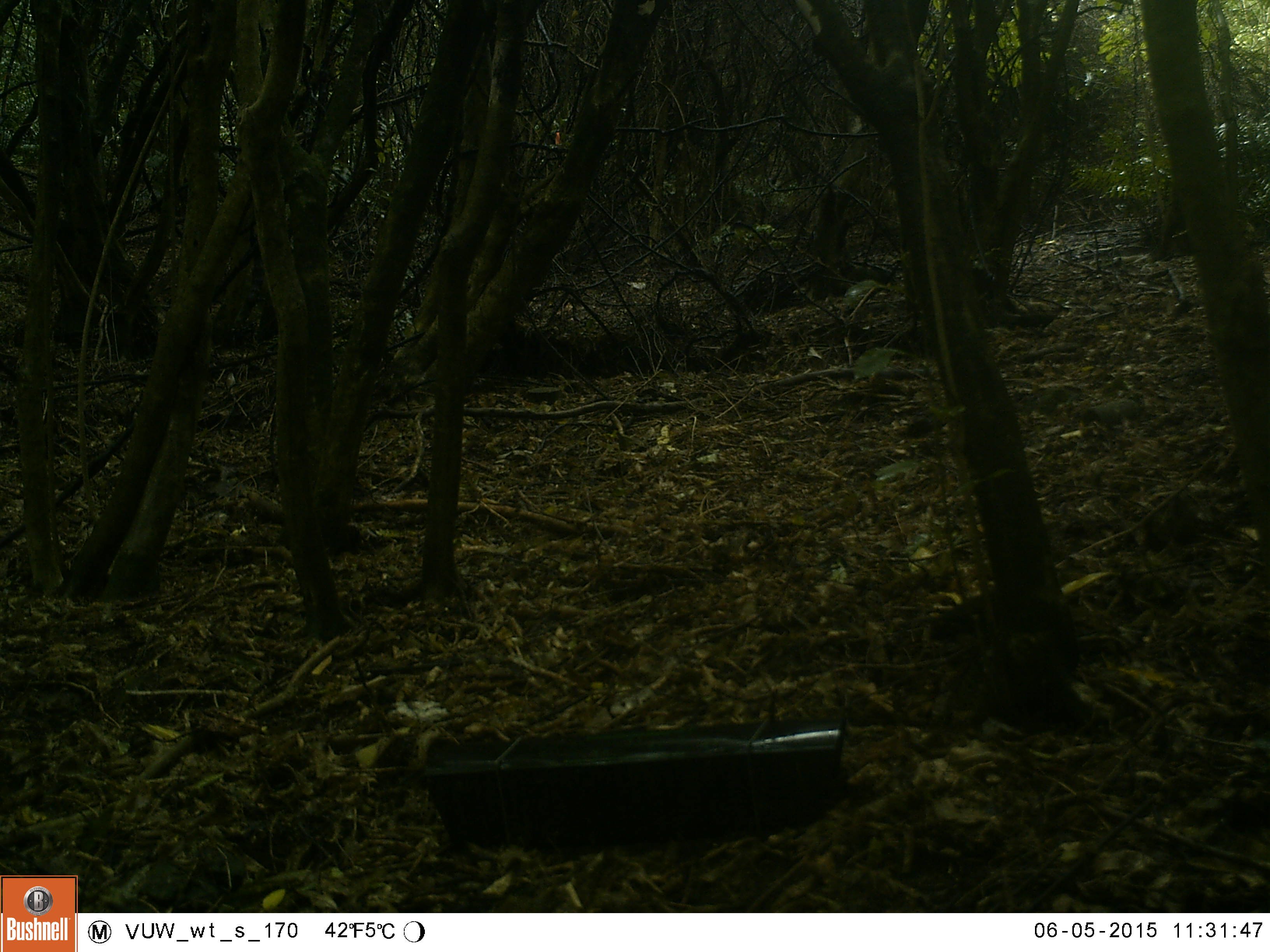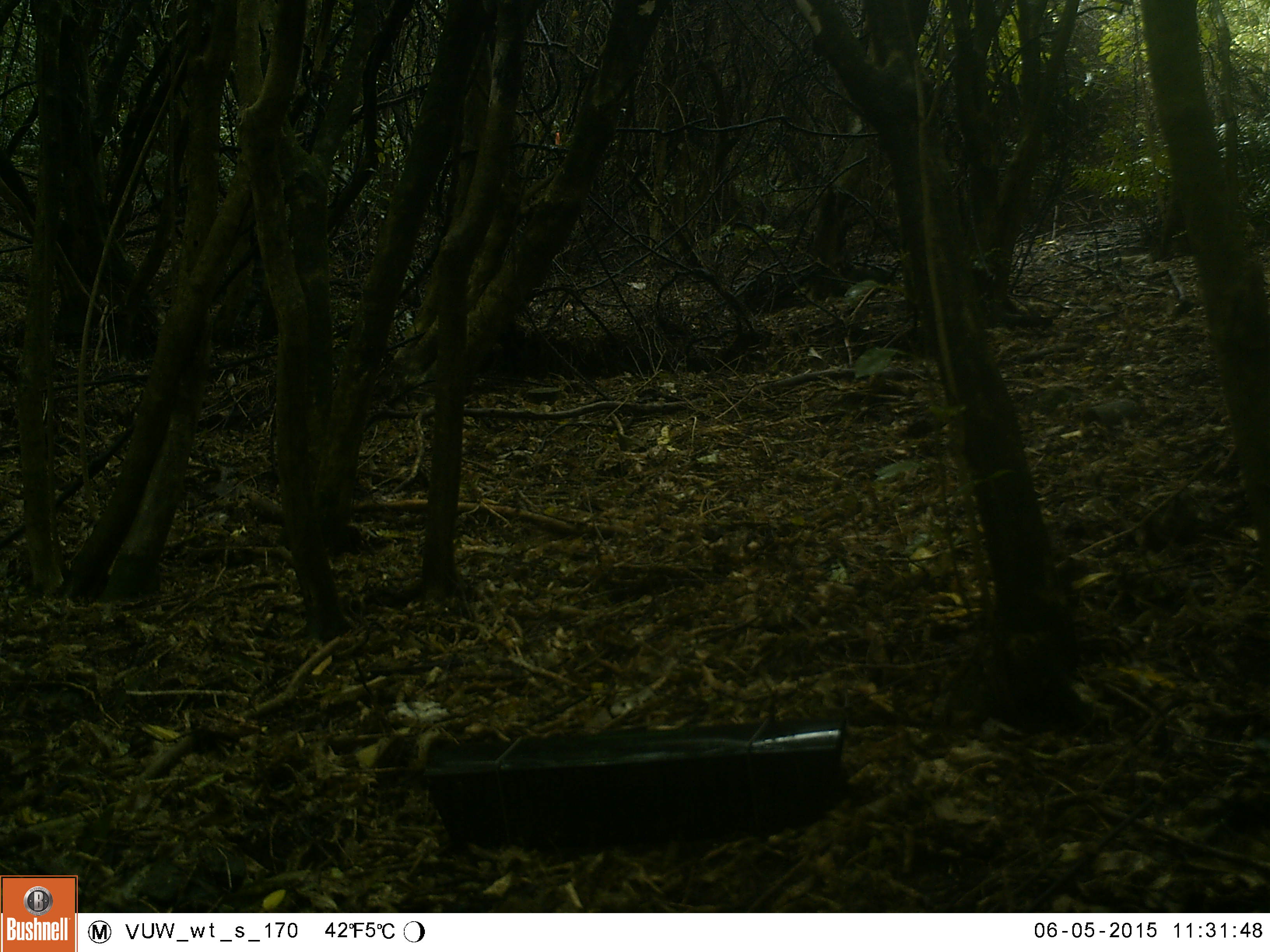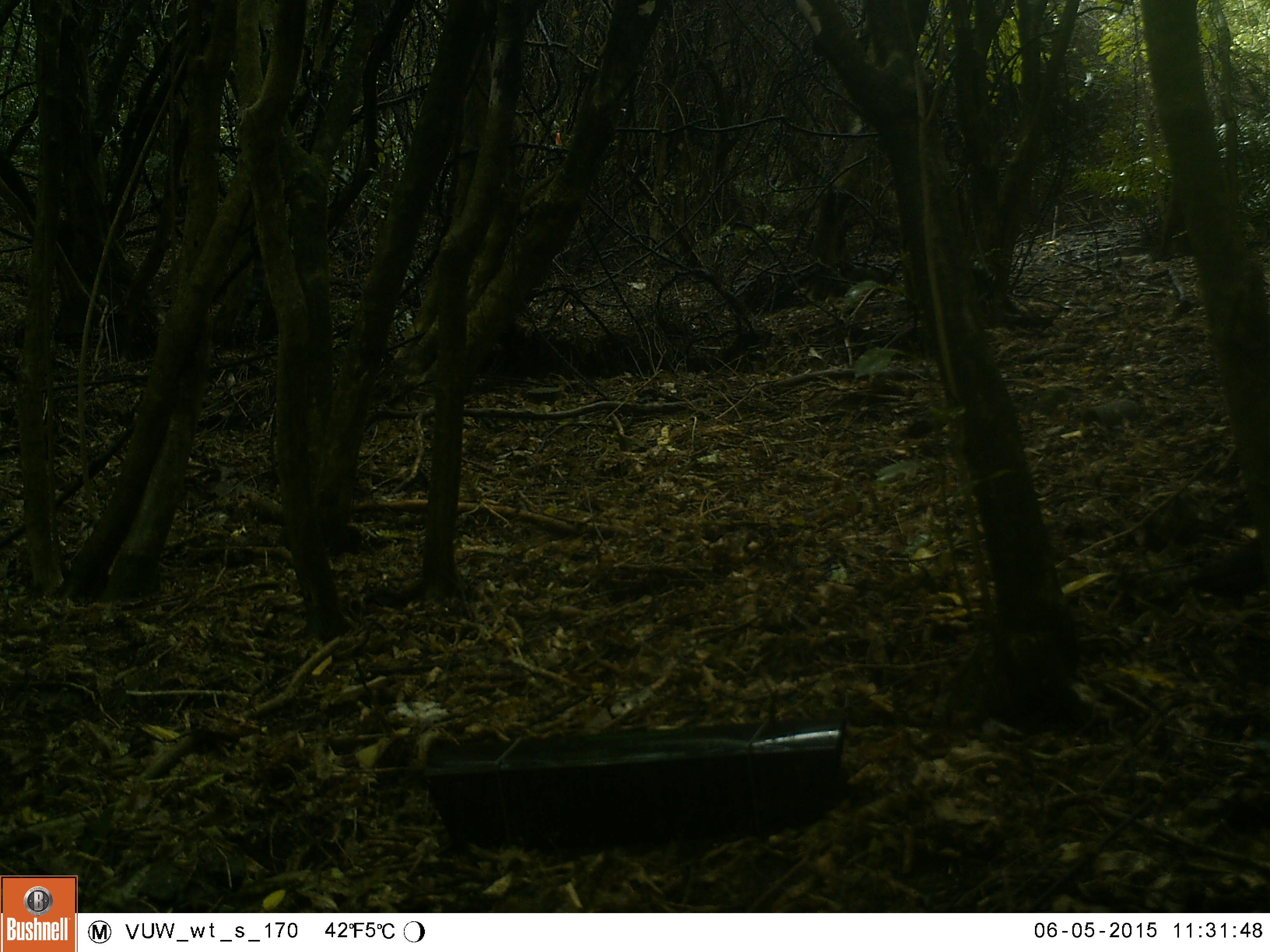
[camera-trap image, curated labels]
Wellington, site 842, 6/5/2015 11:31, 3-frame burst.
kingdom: Animalia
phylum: Chordata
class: Aves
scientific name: Aves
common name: bird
Bird (Aves).